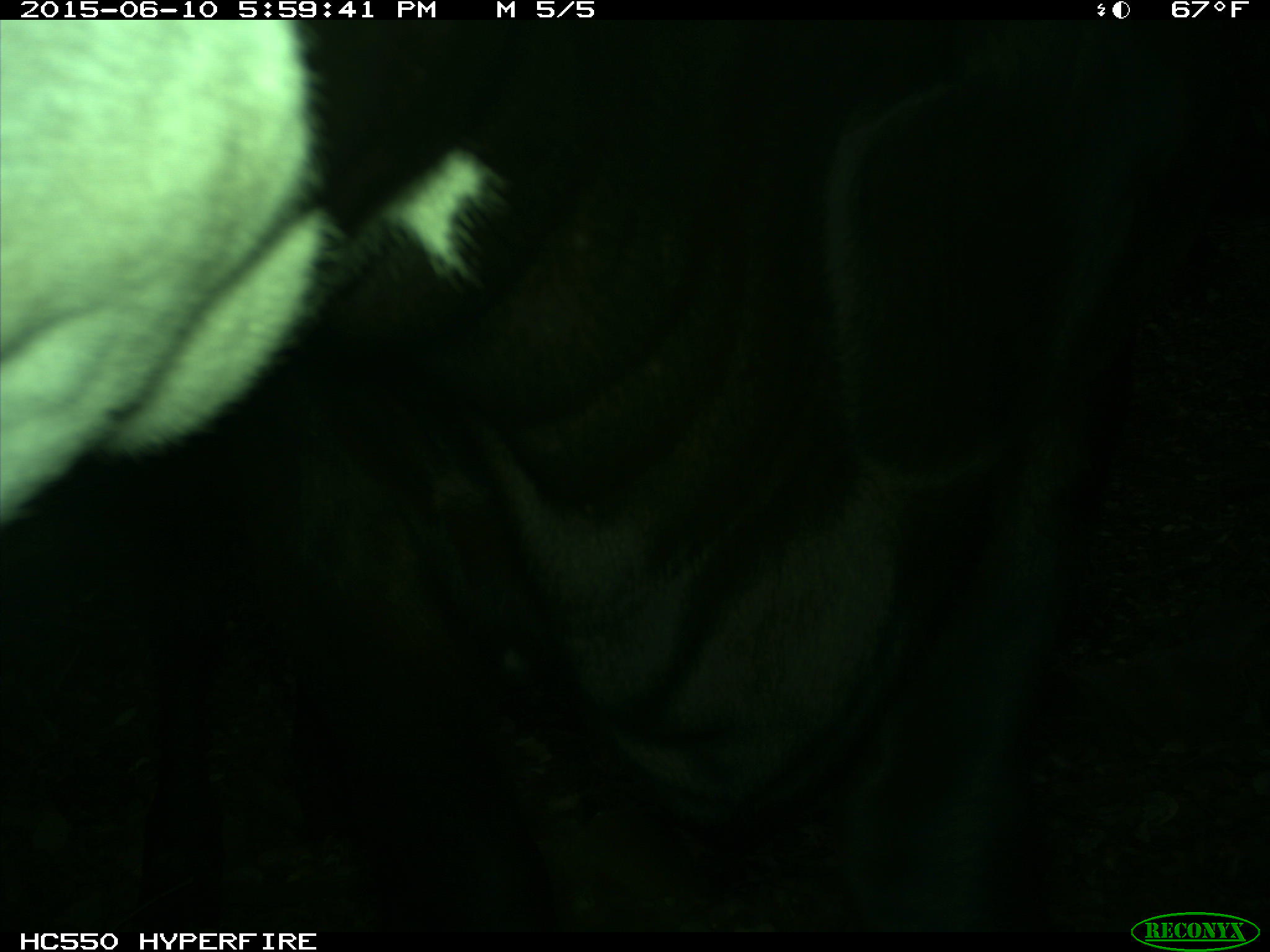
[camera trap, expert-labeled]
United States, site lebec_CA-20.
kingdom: Animalia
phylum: Chordata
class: Mammalia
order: Artiodactyla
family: Bovidae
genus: Bos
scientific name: Bos taurus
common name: domestic cow